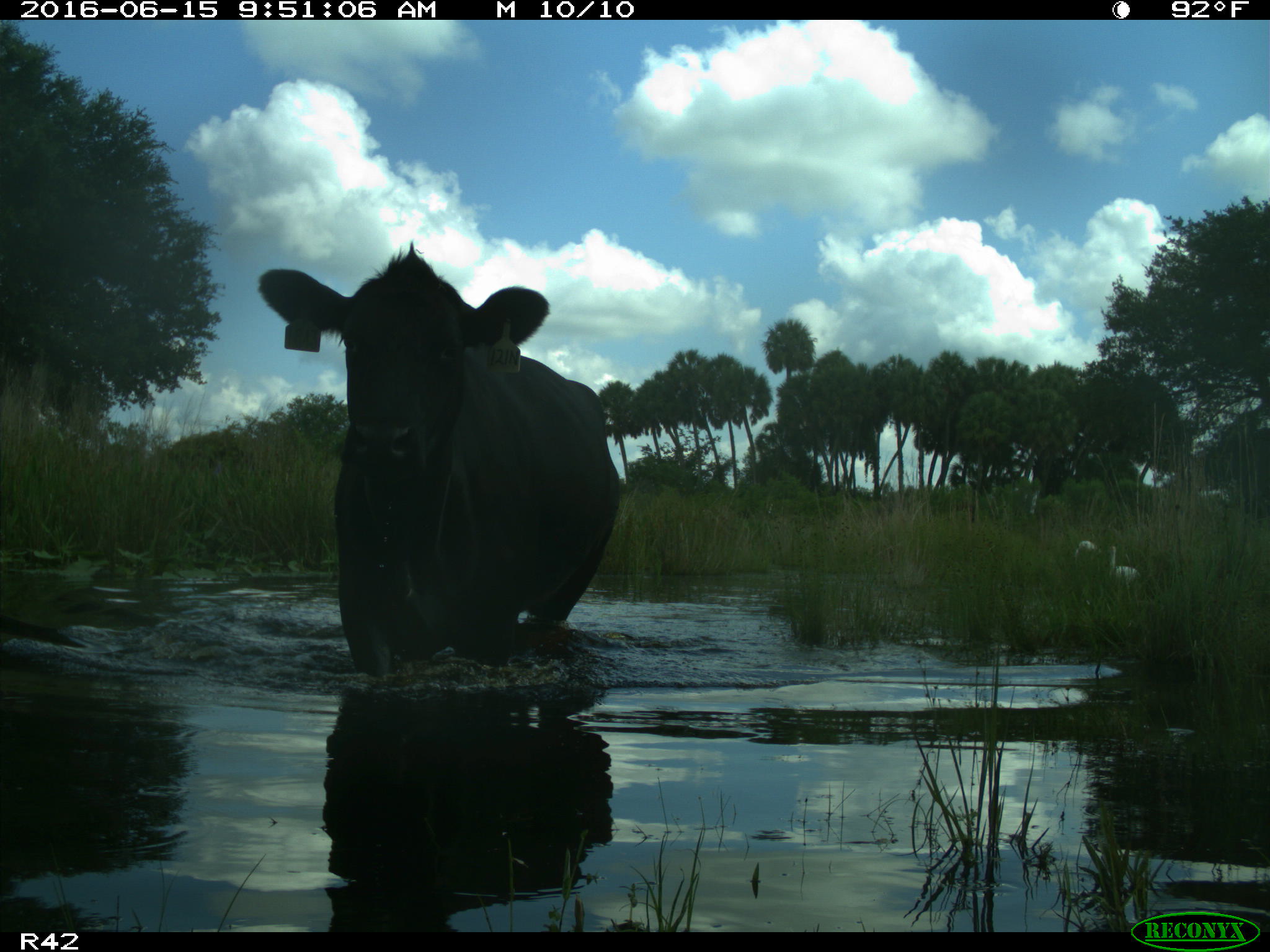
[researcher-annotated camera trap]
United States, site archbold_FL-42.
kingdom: Animalia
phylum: Chordata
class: Mammalia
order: Artiodactyla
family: Bovidae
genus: Bos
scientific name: Bos taurus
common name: domestic cow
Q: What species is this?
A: Bos taurus (domestic cow).